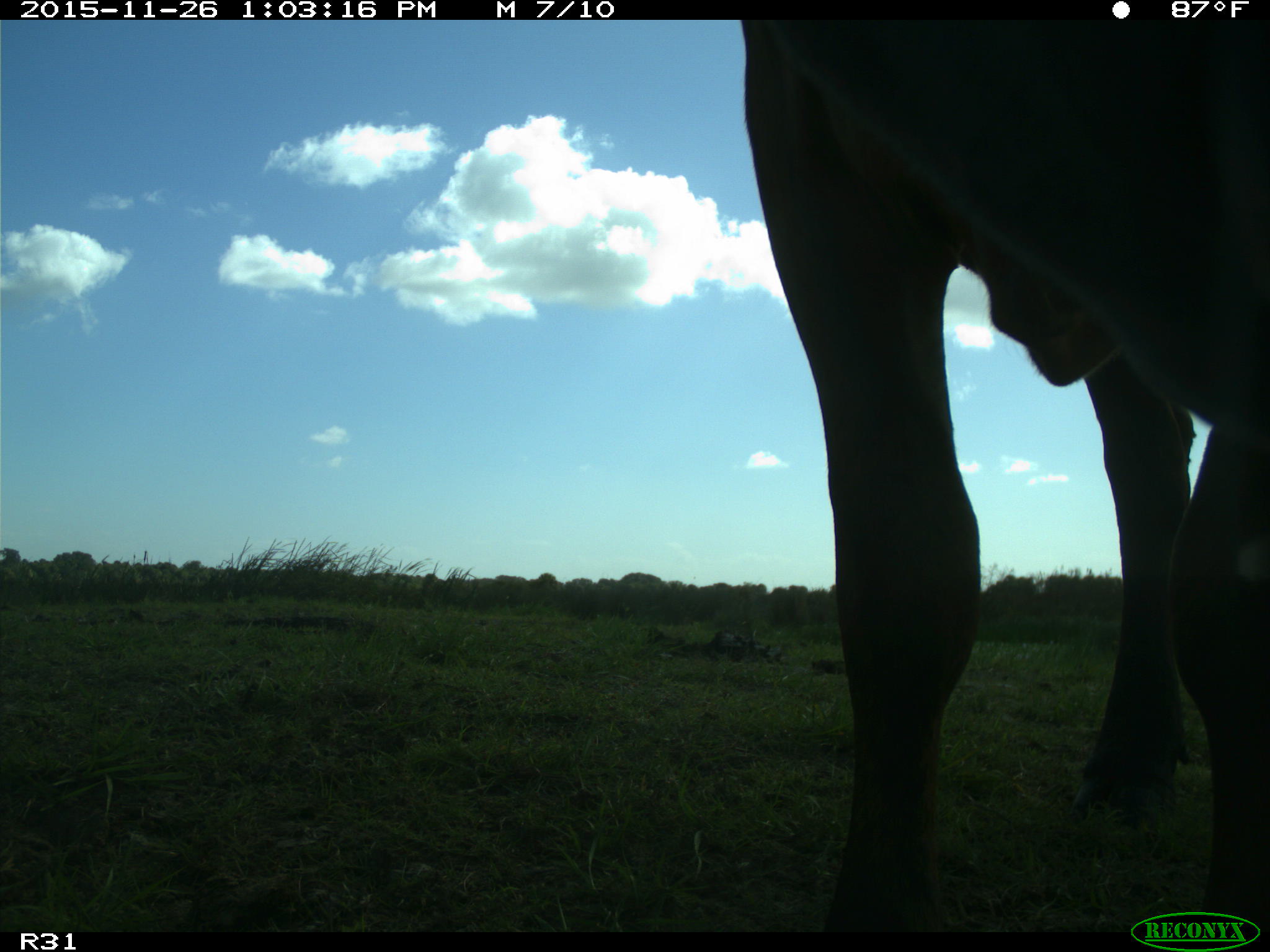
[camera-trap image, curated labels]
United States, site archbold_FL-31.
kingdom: Animalia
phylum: Chordata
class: Mammalia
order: Artiodactyla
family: Bovidae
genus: Bos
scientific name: Bos taurus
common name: domestic cow